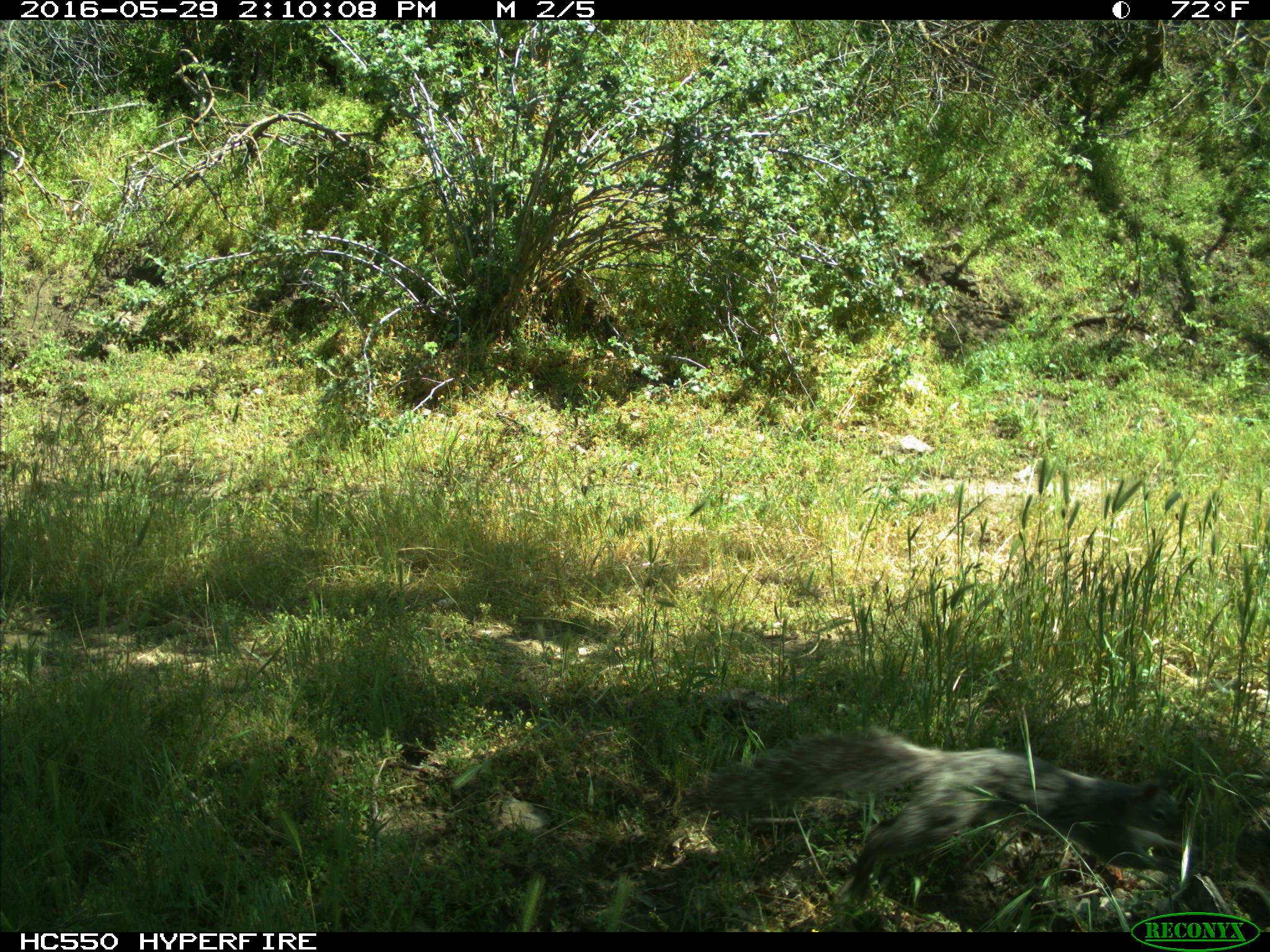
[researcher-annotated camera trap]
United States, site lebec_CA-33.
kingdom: Animalia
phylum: Chordata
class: Mammalia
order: Rodentia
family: Sciuridae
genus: Sciurus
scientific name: Sciurus carolinensis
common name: eastern gray squirrel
Sciurus carolinensis (eastern gray squirrel).